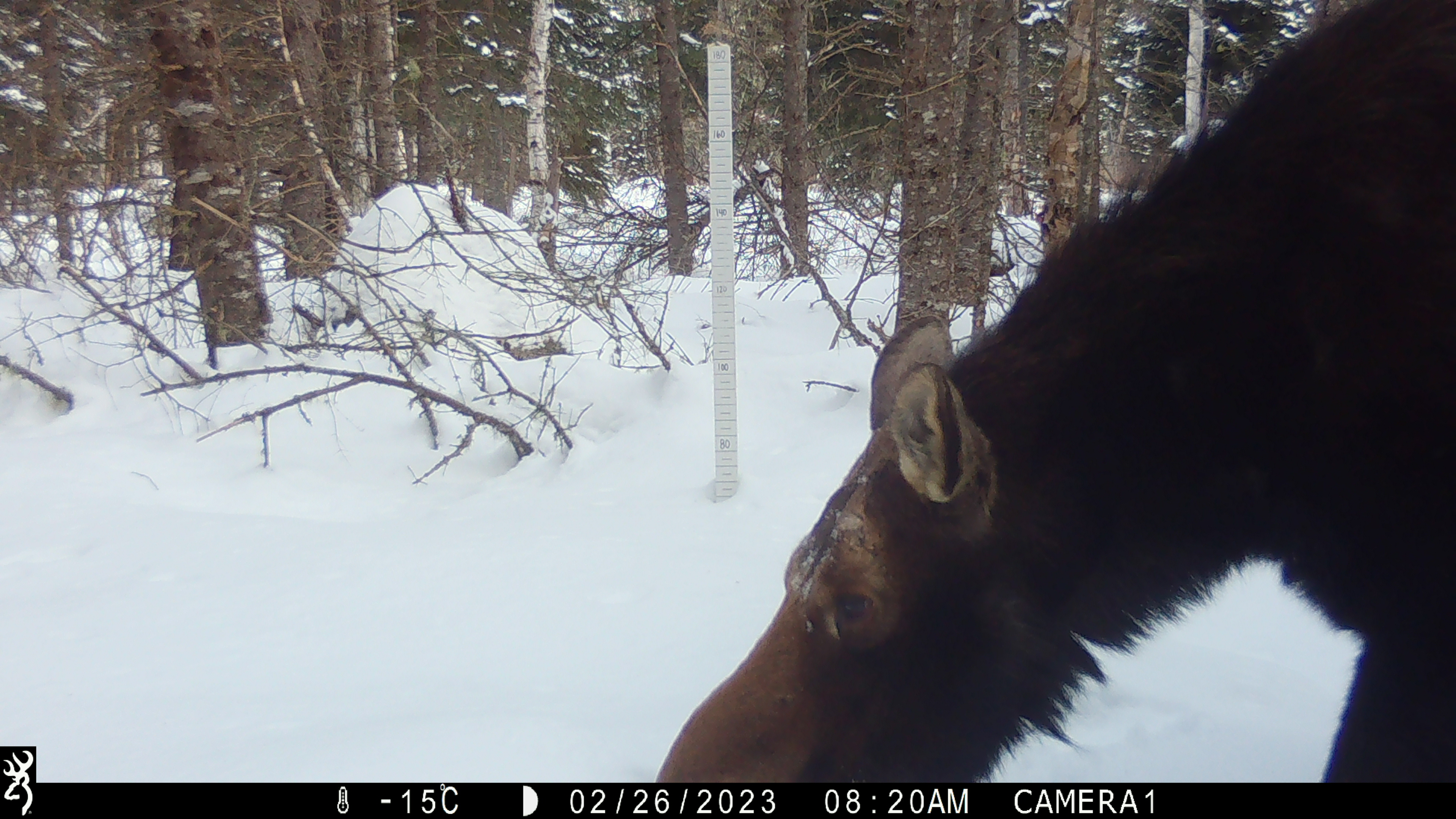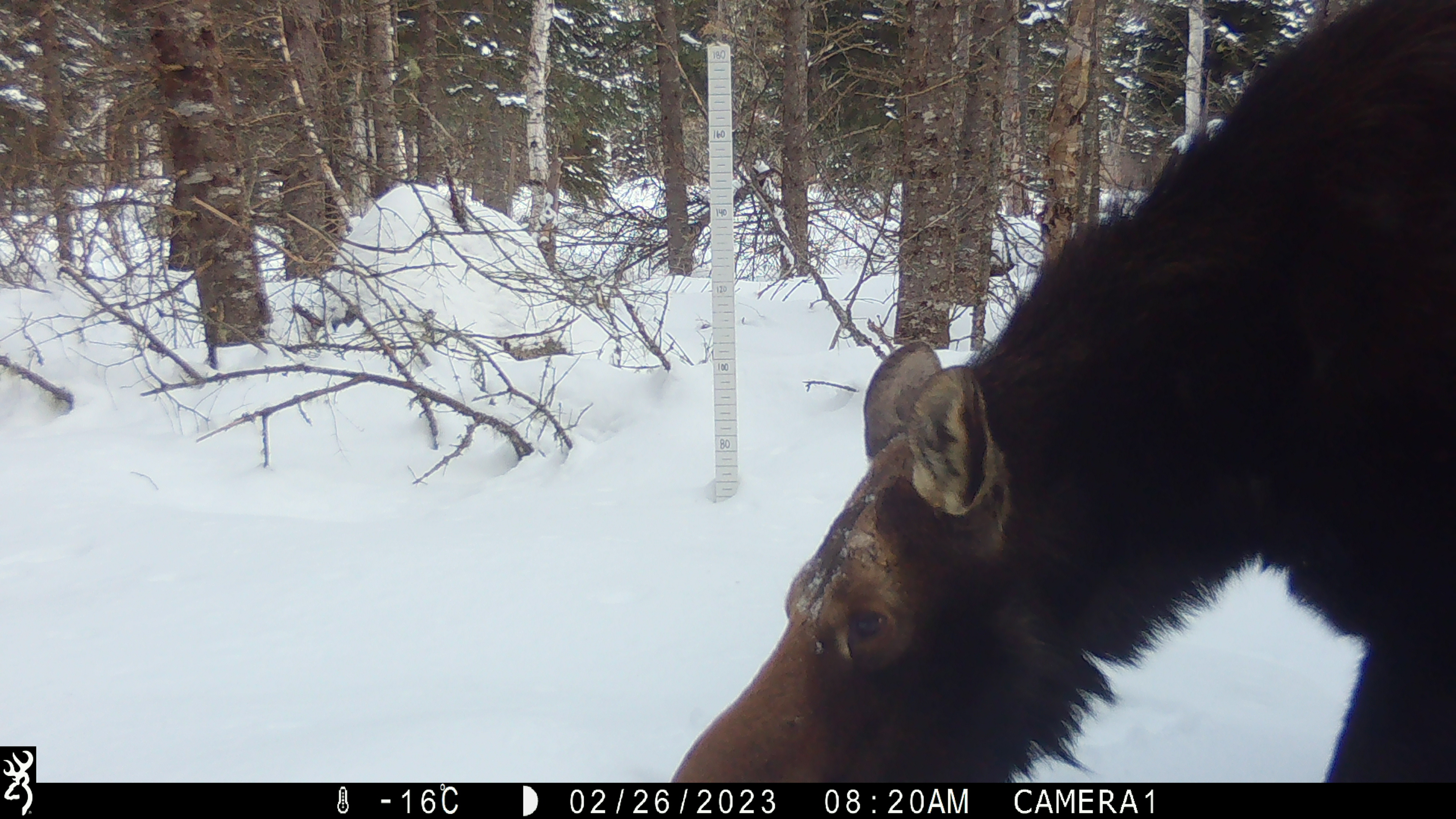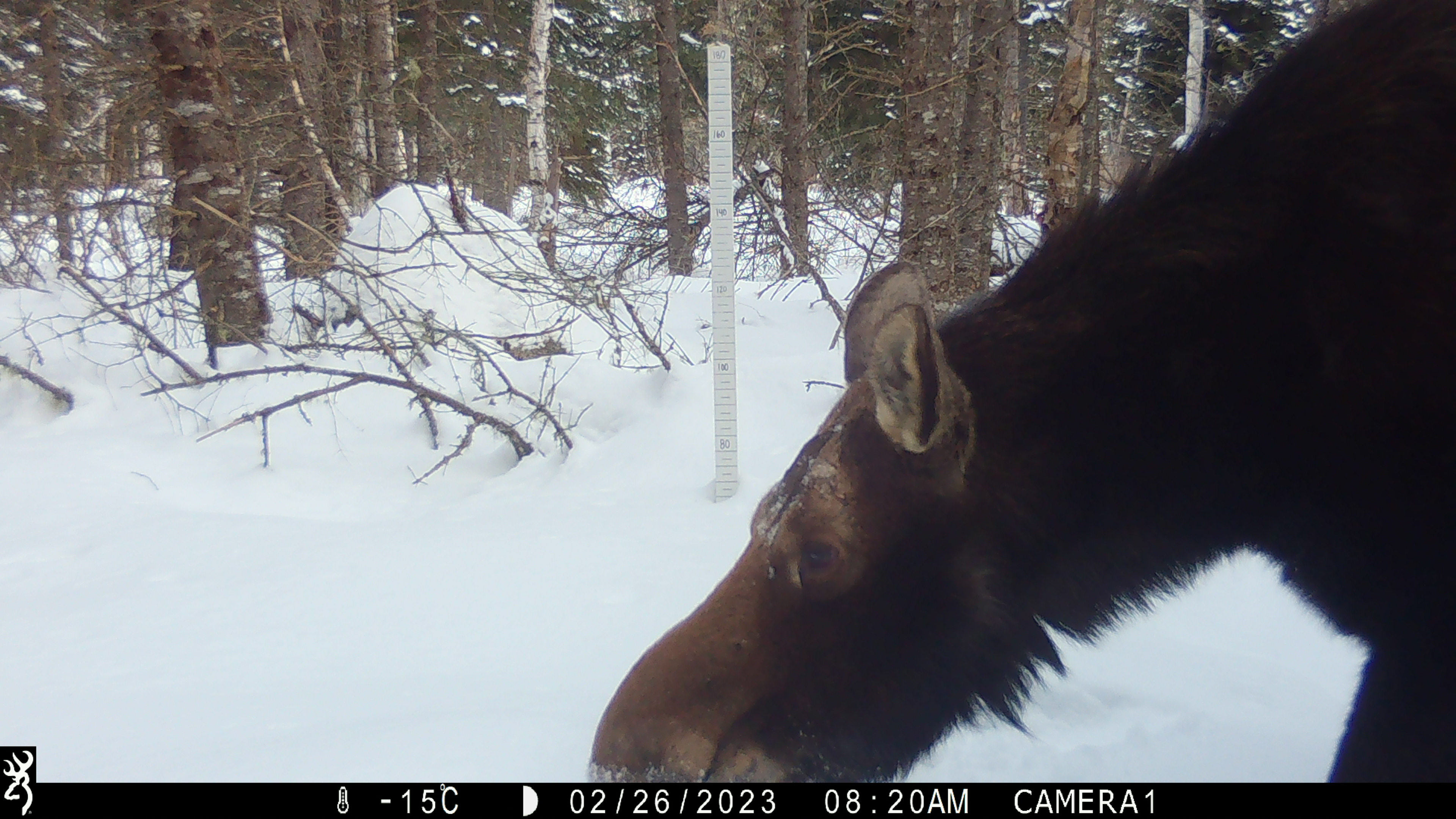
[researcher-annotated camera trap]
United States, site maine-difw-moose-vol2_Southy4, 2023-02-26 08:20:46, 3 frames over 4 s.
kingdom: Animalia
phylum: Chordata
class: Mammalia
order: Artiodactyla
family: Cervidae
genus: Alces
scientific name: Alces alces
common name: moose